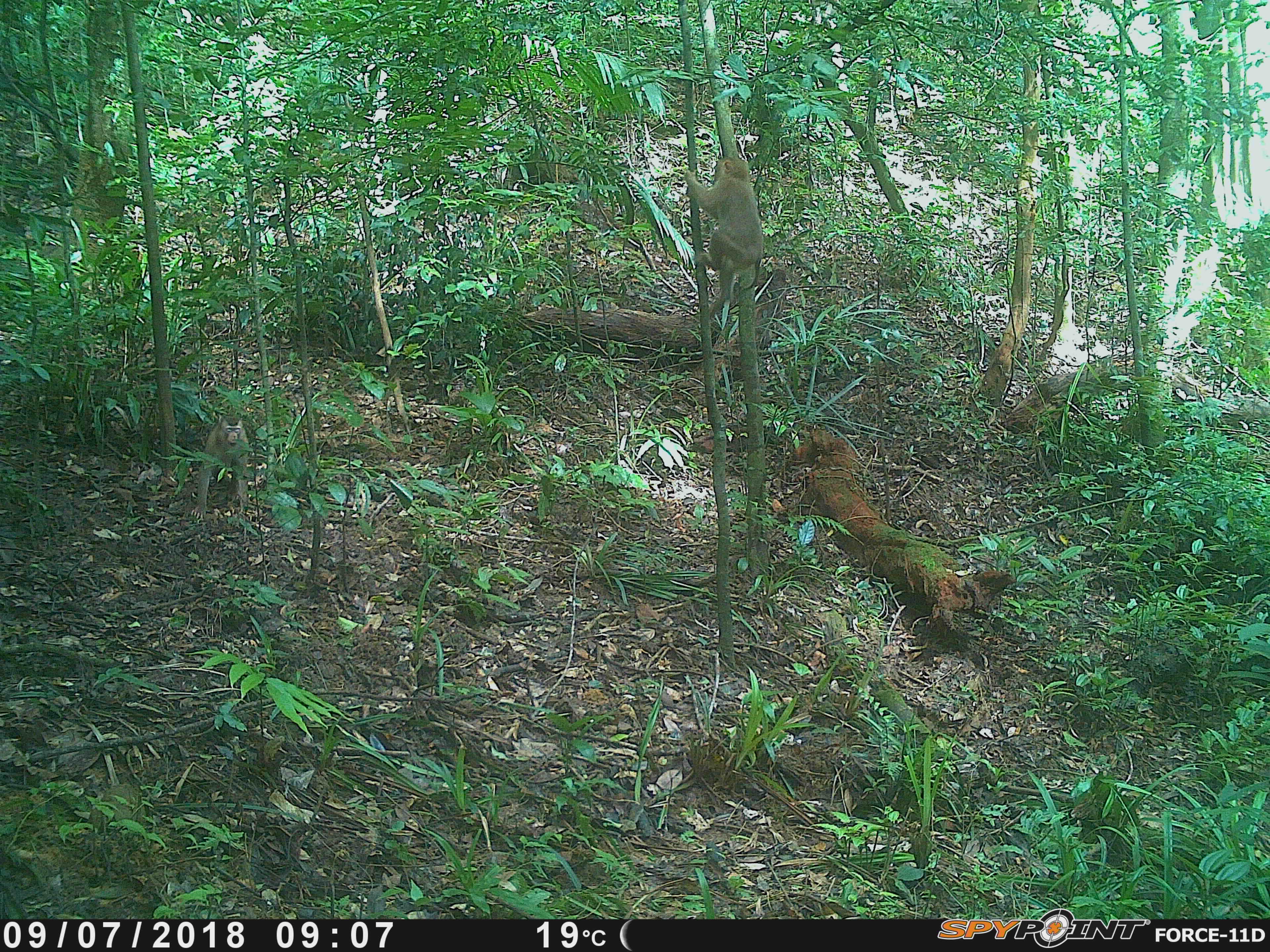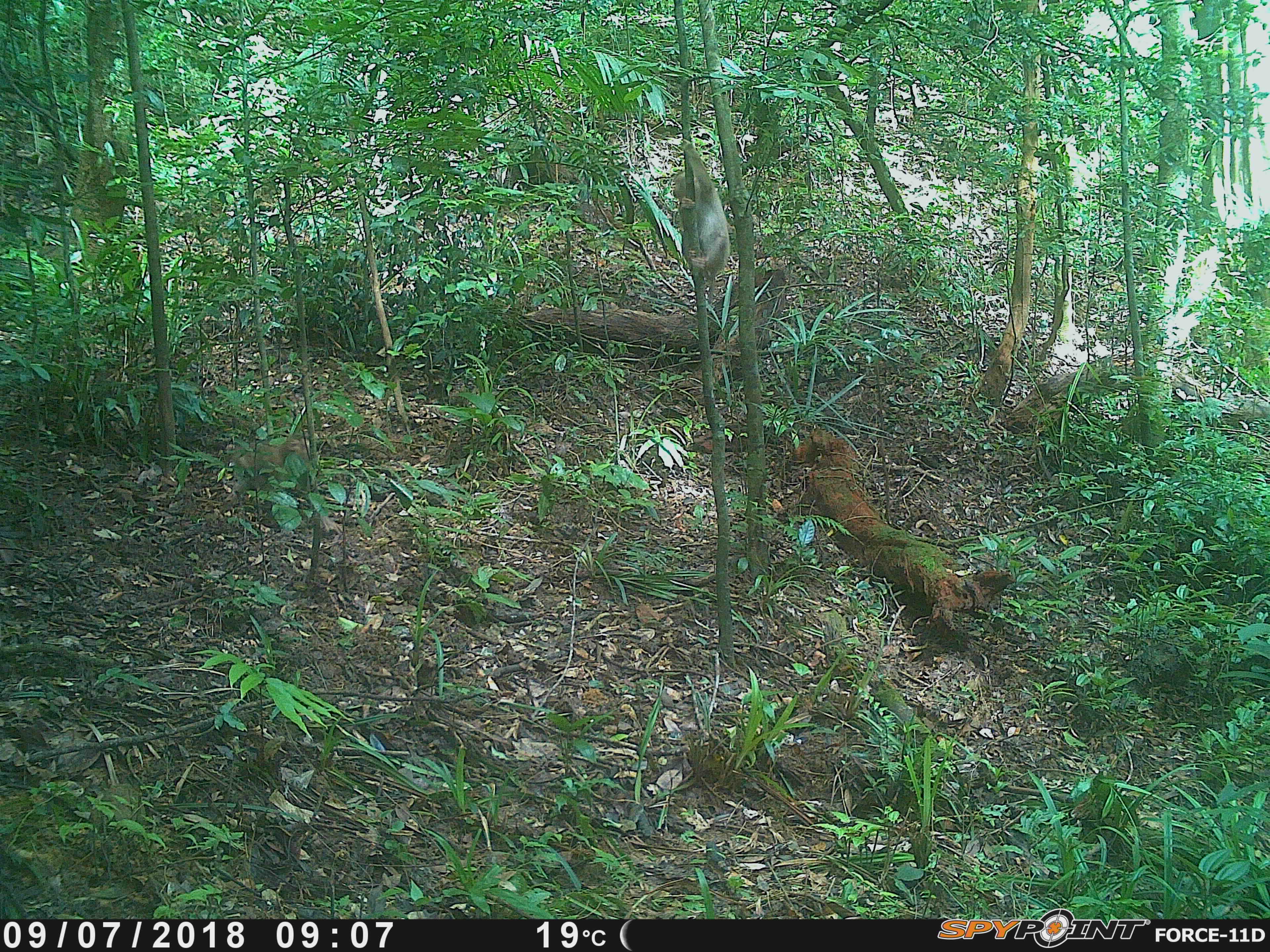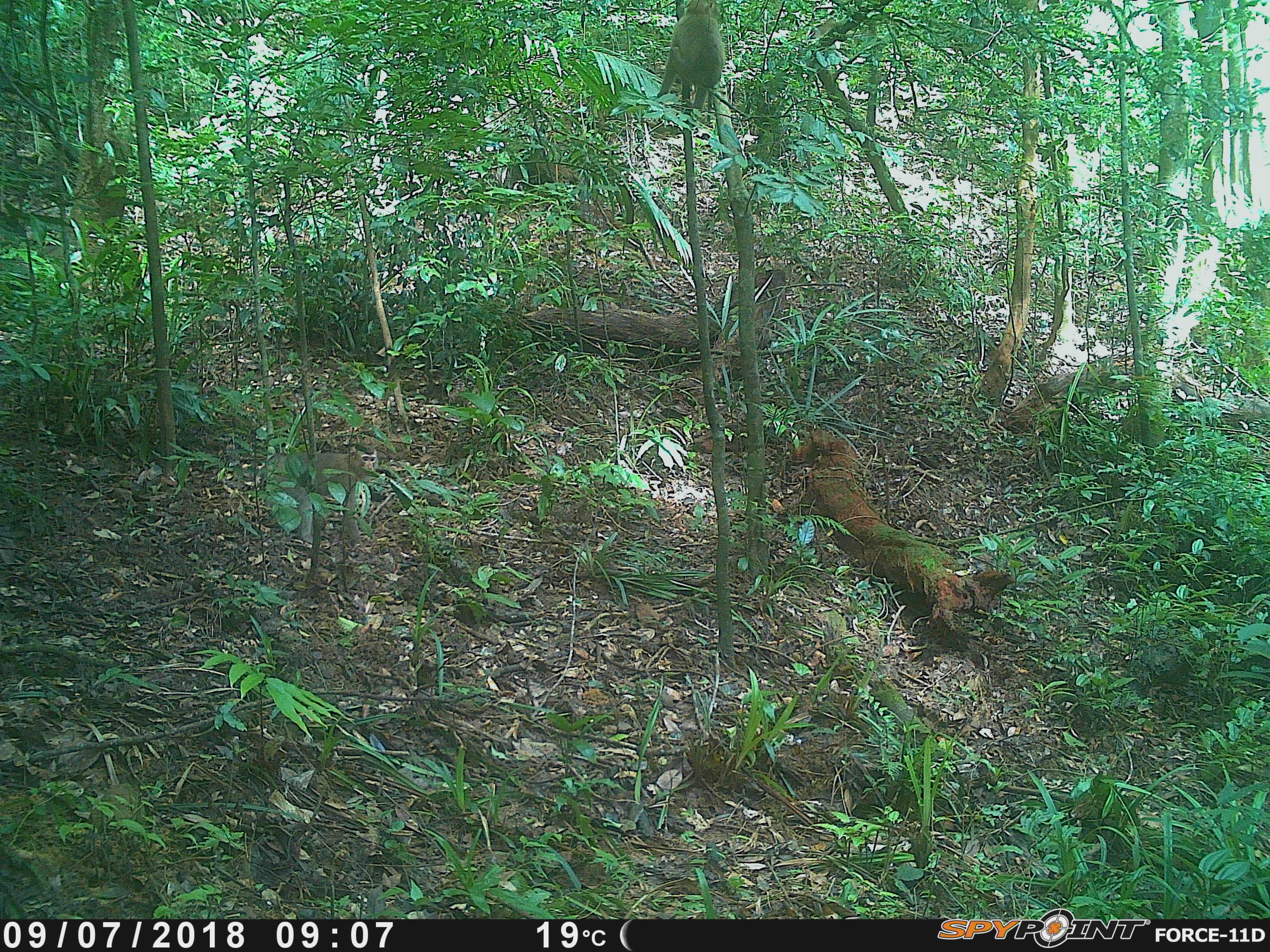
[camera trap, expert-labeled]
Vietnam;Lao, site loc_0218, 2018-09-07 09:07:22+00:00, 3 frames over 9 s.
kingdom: Animalia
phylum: Chordata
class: Mammalia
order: Primates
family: Cercopithecidae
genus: Macaca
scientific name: Macaca nemestrina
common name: pig-tailed macaque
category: pig tailed macaque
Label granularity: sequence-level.